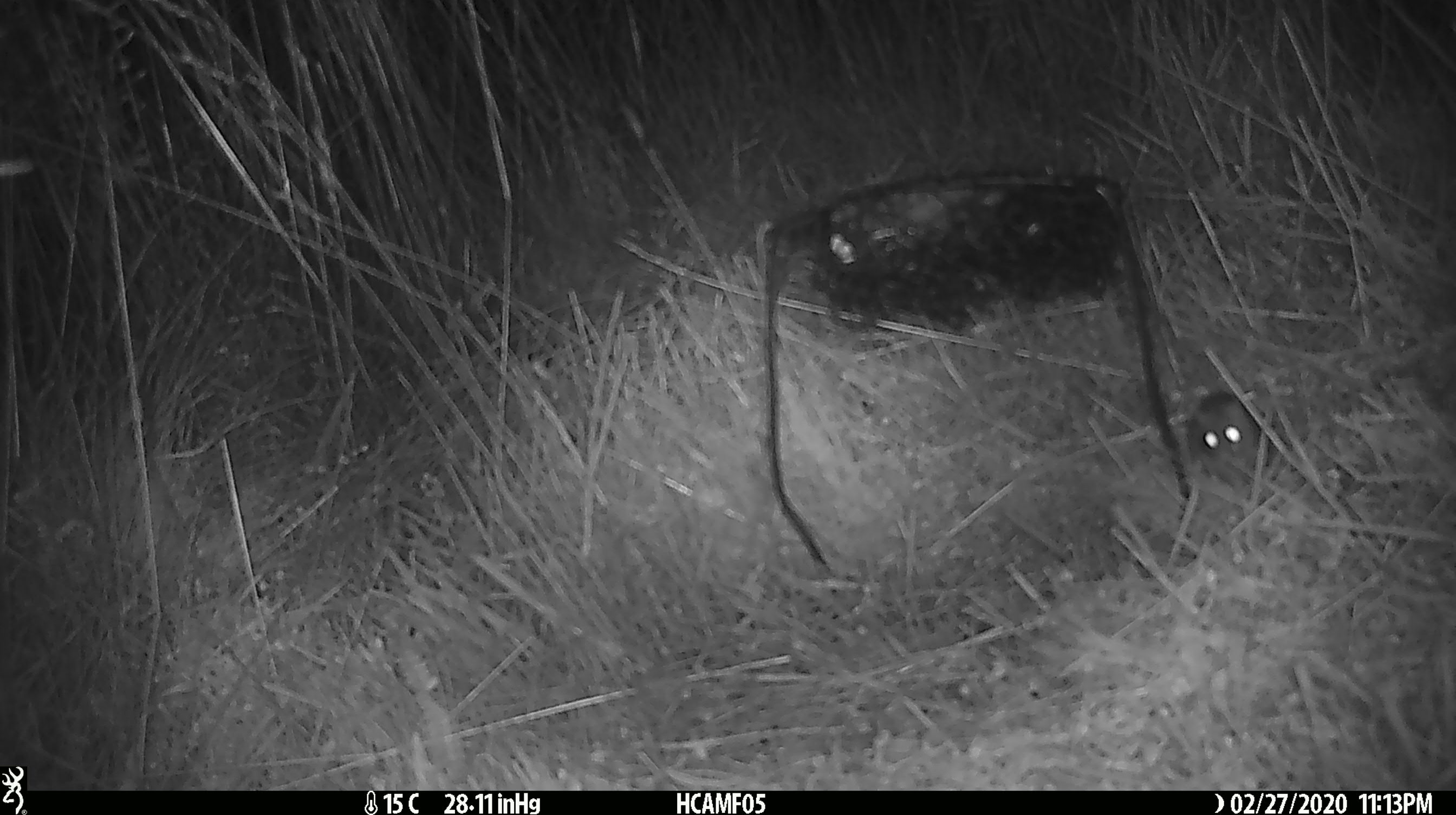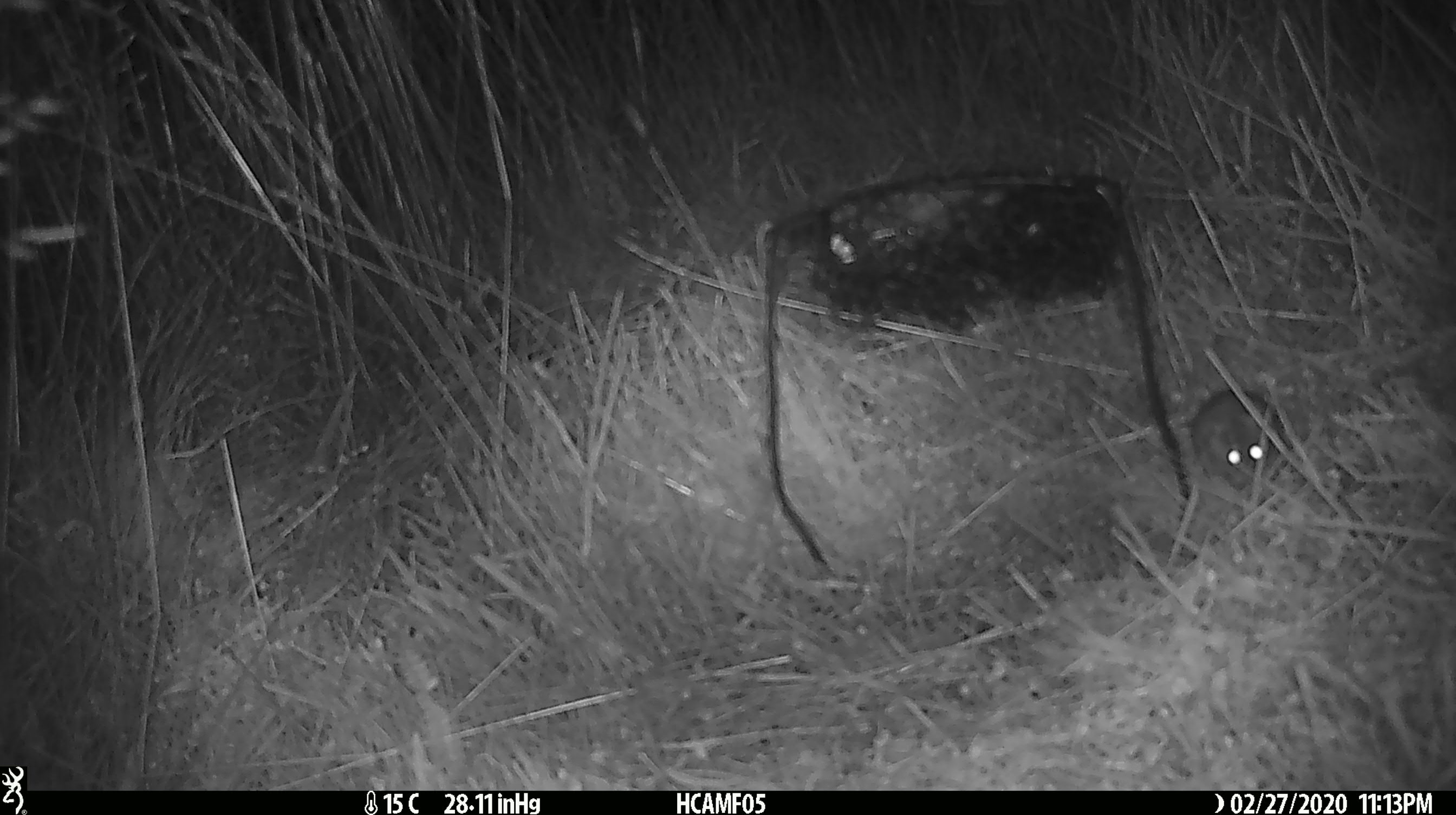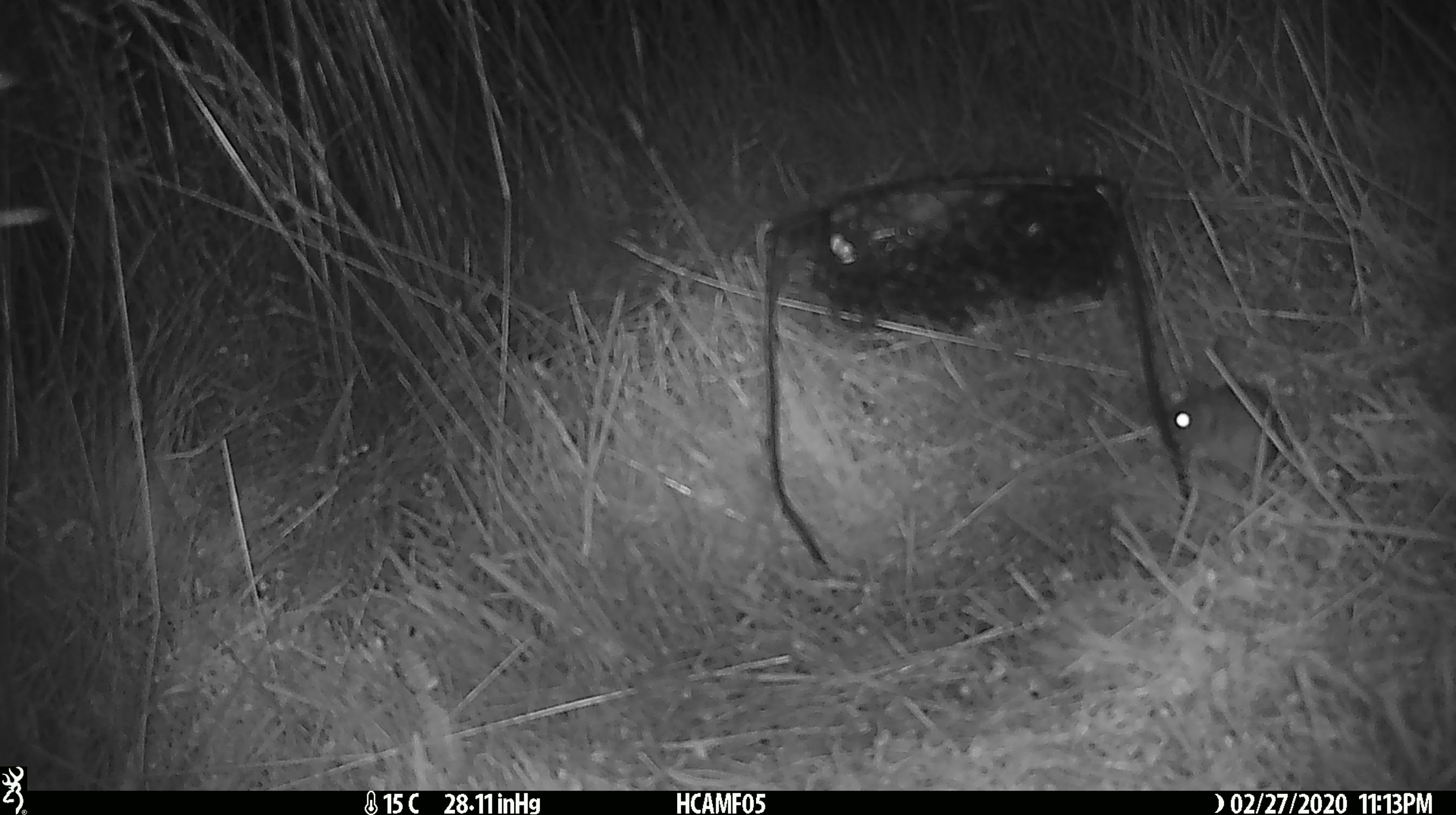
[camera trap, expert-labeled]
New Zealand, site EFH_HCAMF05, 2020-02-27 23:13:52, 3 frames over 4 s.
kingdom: Animalia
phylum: Chordata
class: Mammalia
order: Rodentia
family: Muridae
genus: Mus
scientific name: Mus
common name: mouse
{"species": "mouse (Mus)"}